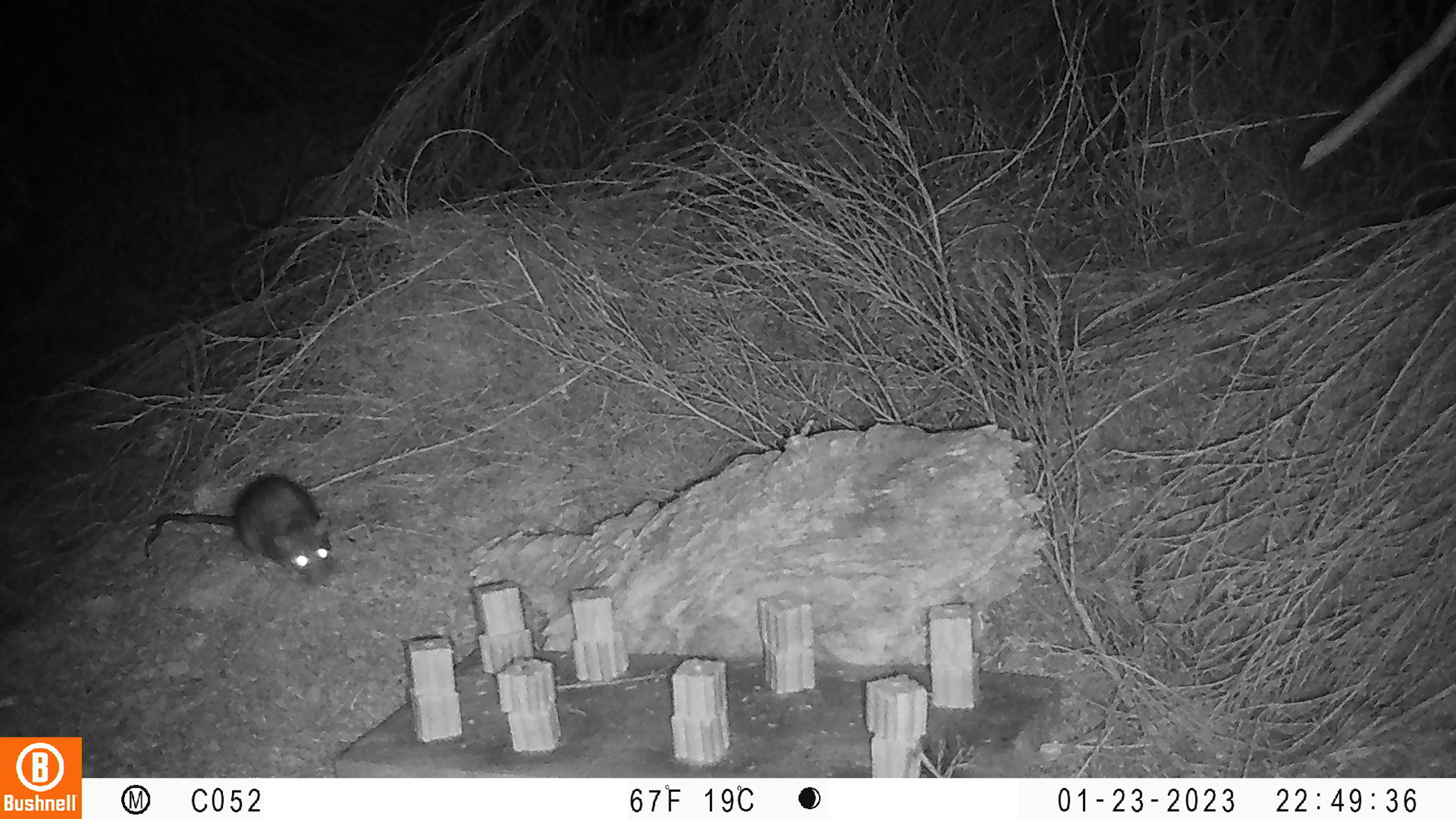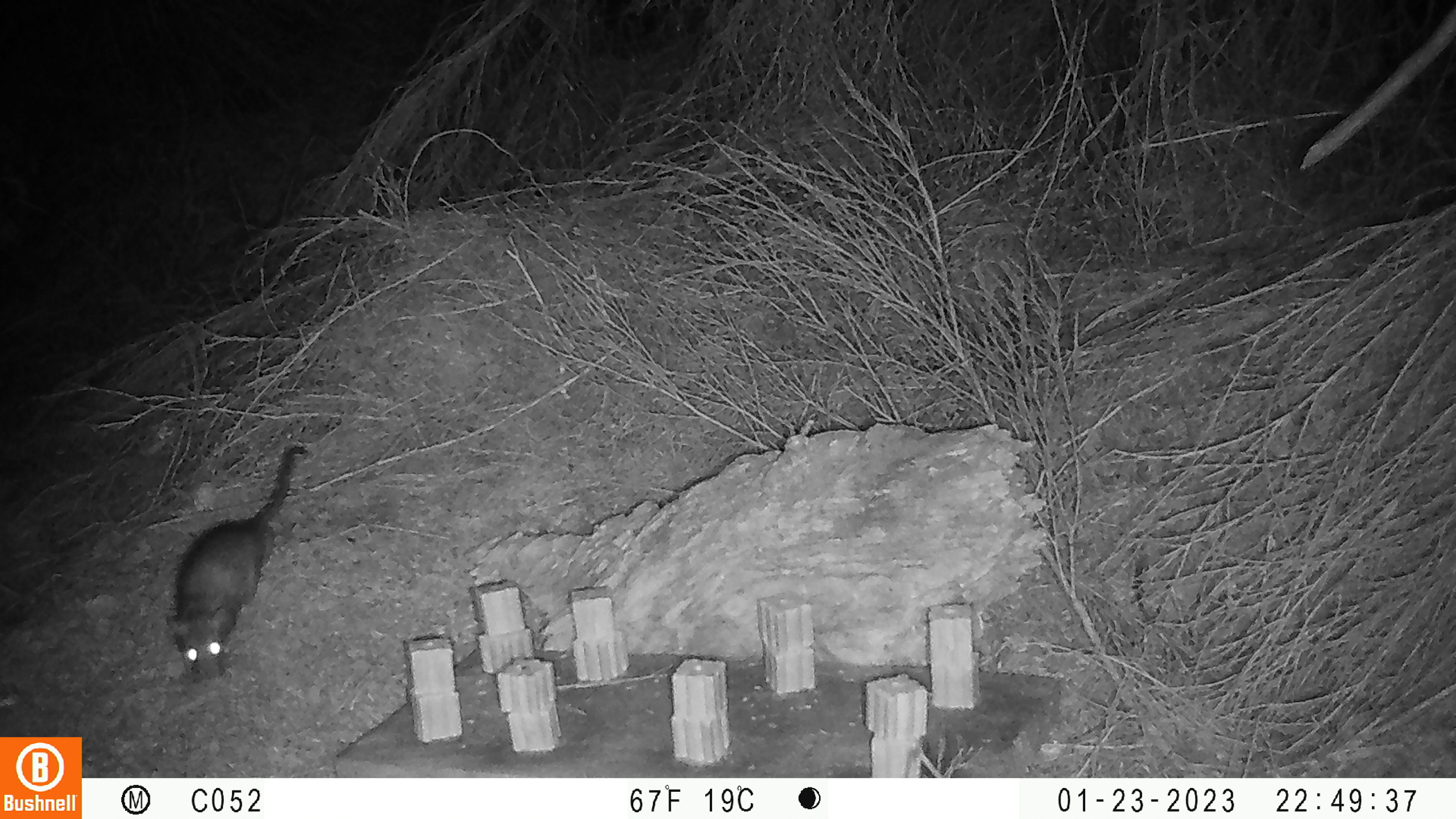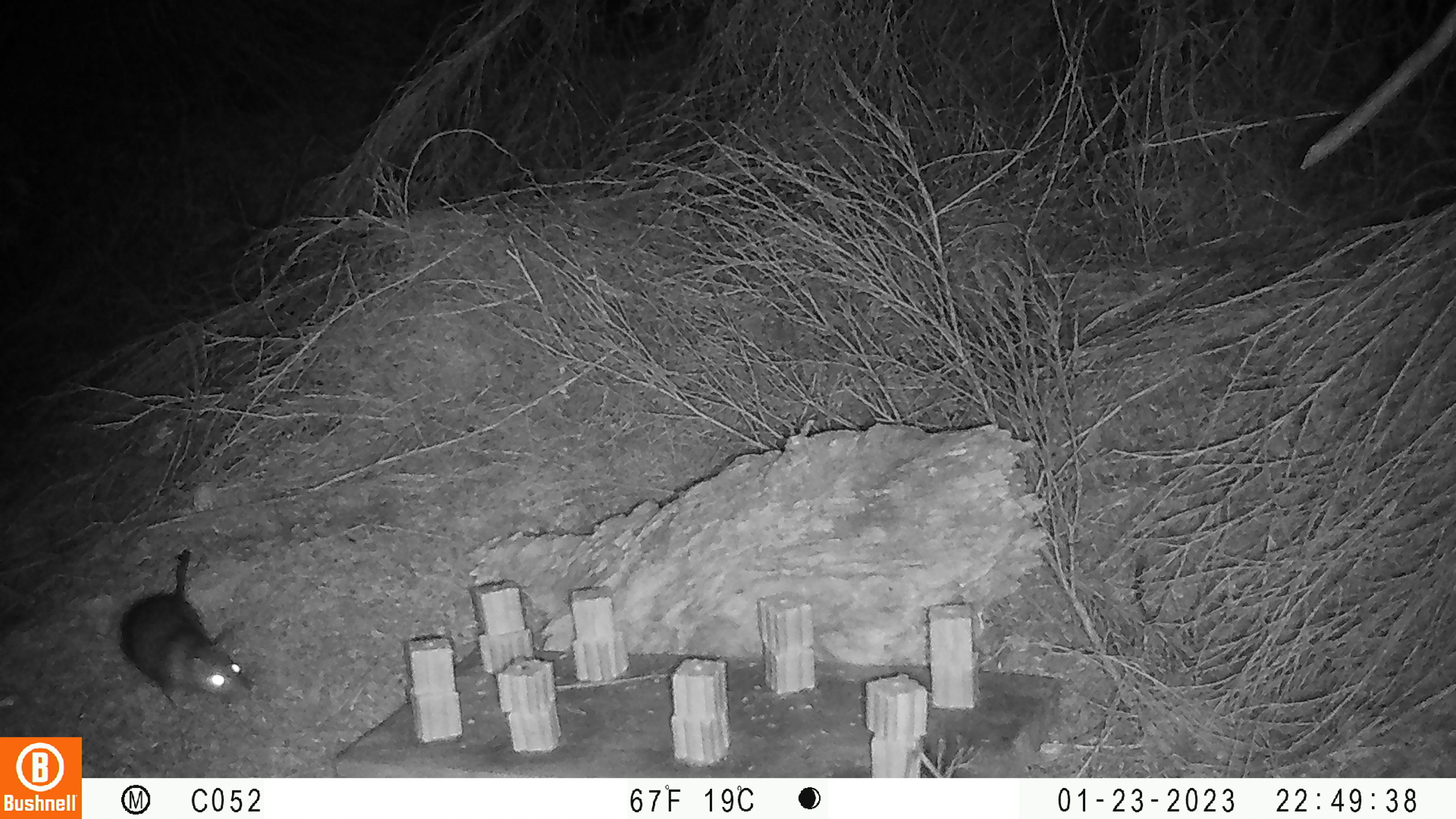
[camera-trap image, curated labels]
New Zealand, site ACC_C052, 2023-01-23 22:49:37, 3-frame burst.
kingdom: Animalia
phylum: Chordata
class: Mammalia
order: Rodentia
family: Muridae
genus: Rattus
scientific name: Rattus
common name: rat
Rat (Rattus).